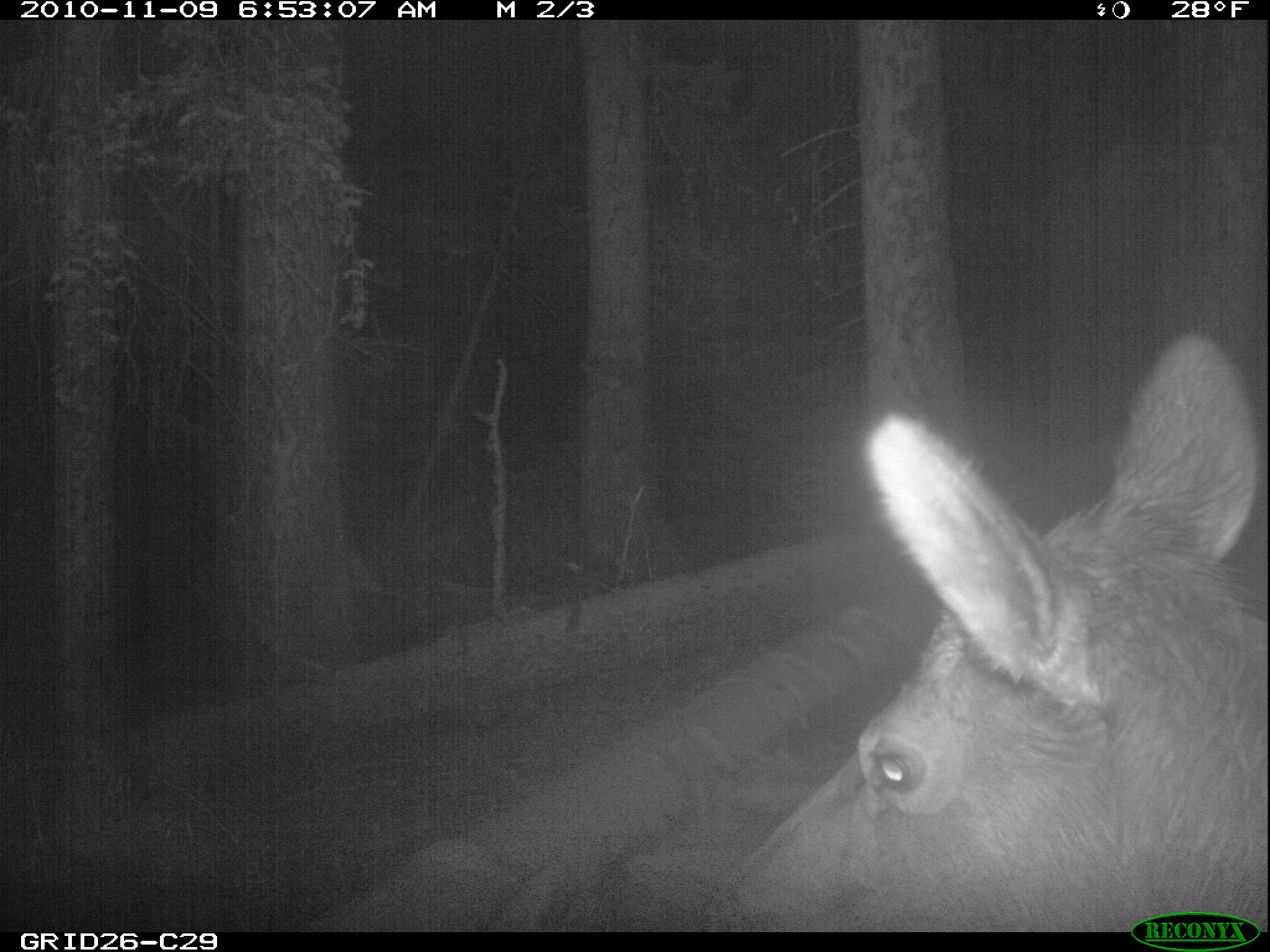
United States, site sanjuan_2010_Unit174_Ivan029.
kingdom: Animalia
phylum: Chordata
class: Mammalia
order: Artiodactyla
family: Cervidae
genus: Cervus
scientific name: Cervus elaphus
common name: red deer